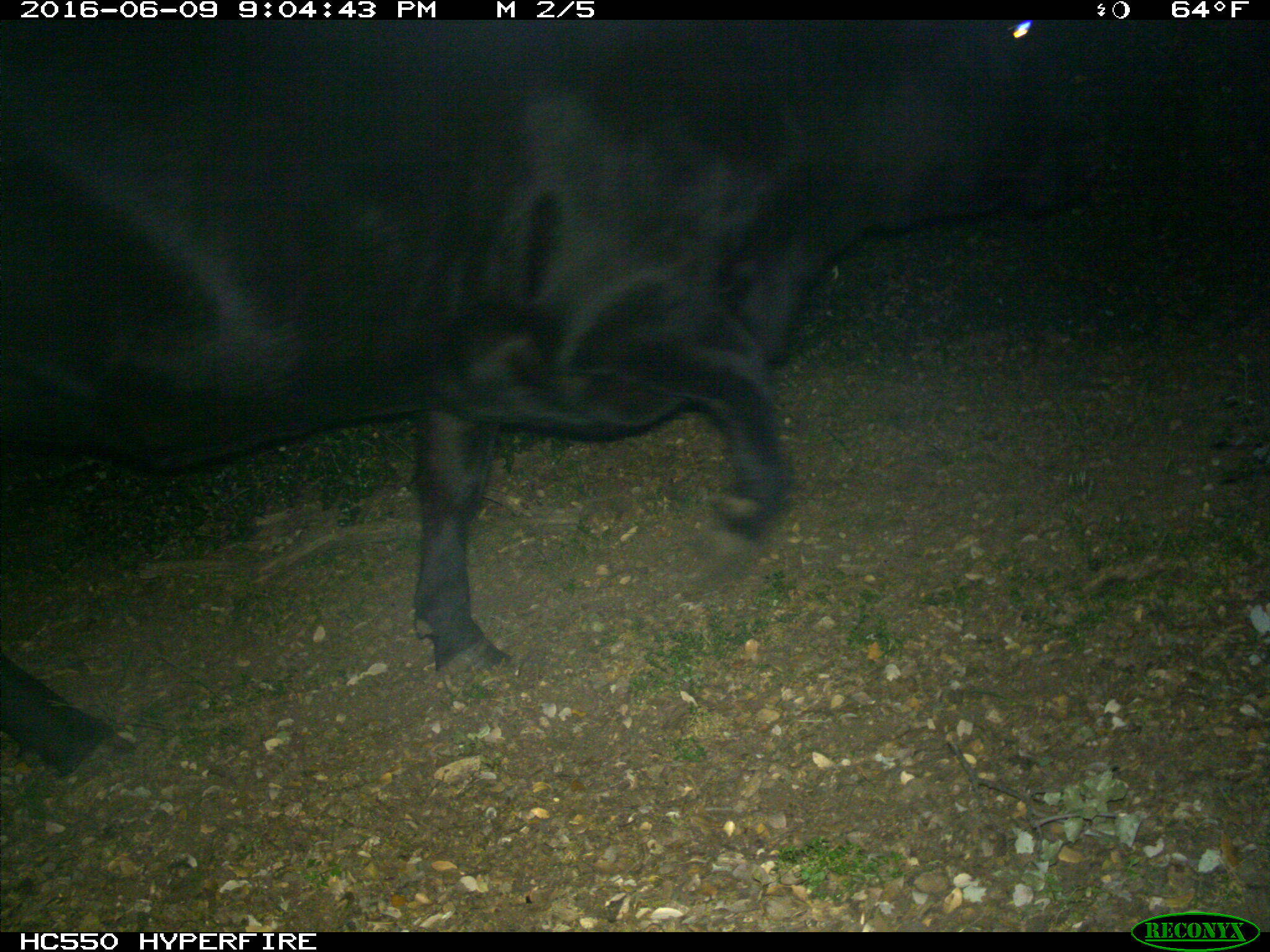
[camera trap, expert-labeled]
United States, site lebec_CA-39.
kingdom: Animalia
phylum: Chordata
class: Mammalia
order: Artiodactyla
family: Bovidae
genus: Bos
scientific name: Bos taurus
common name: domestic cow